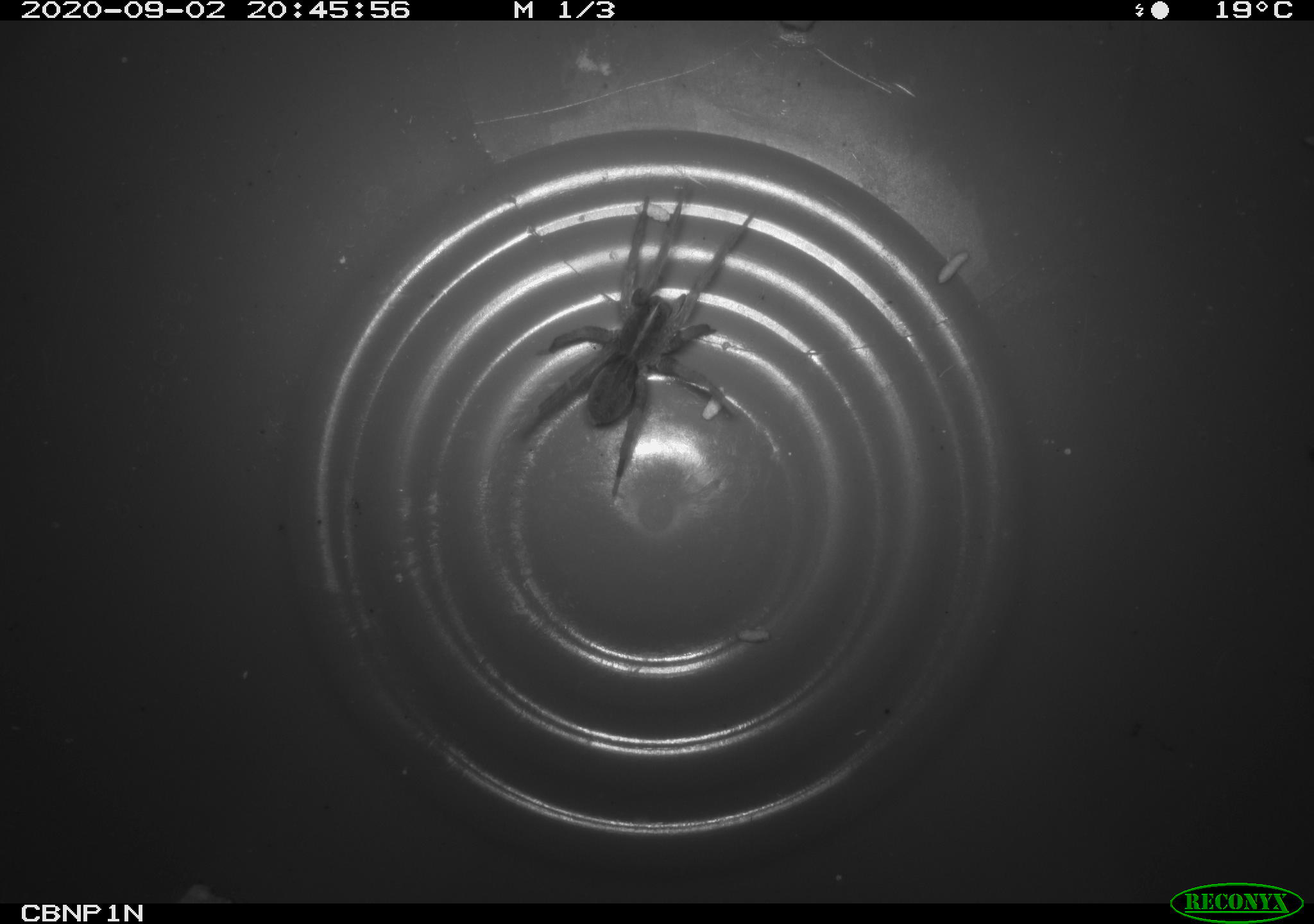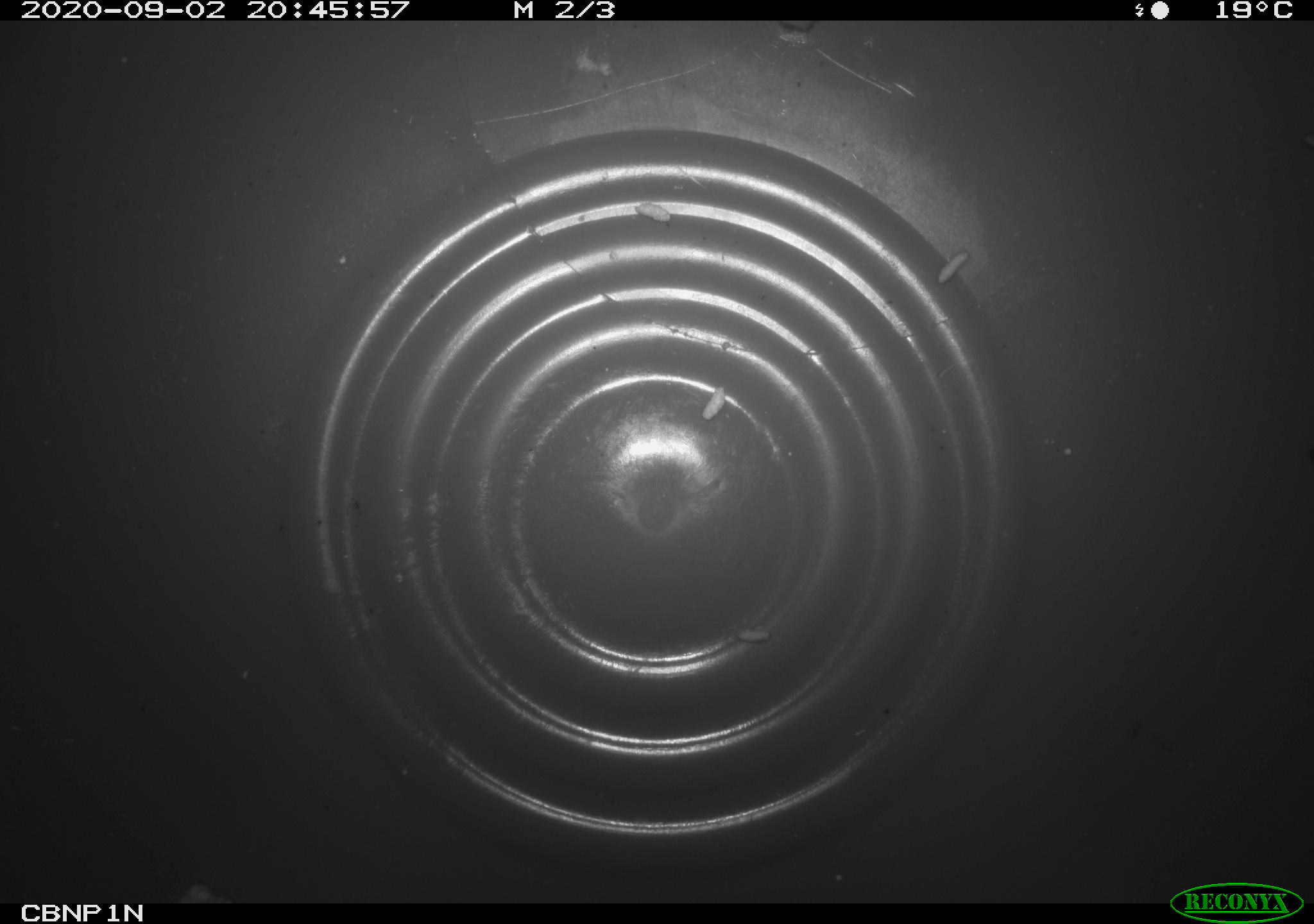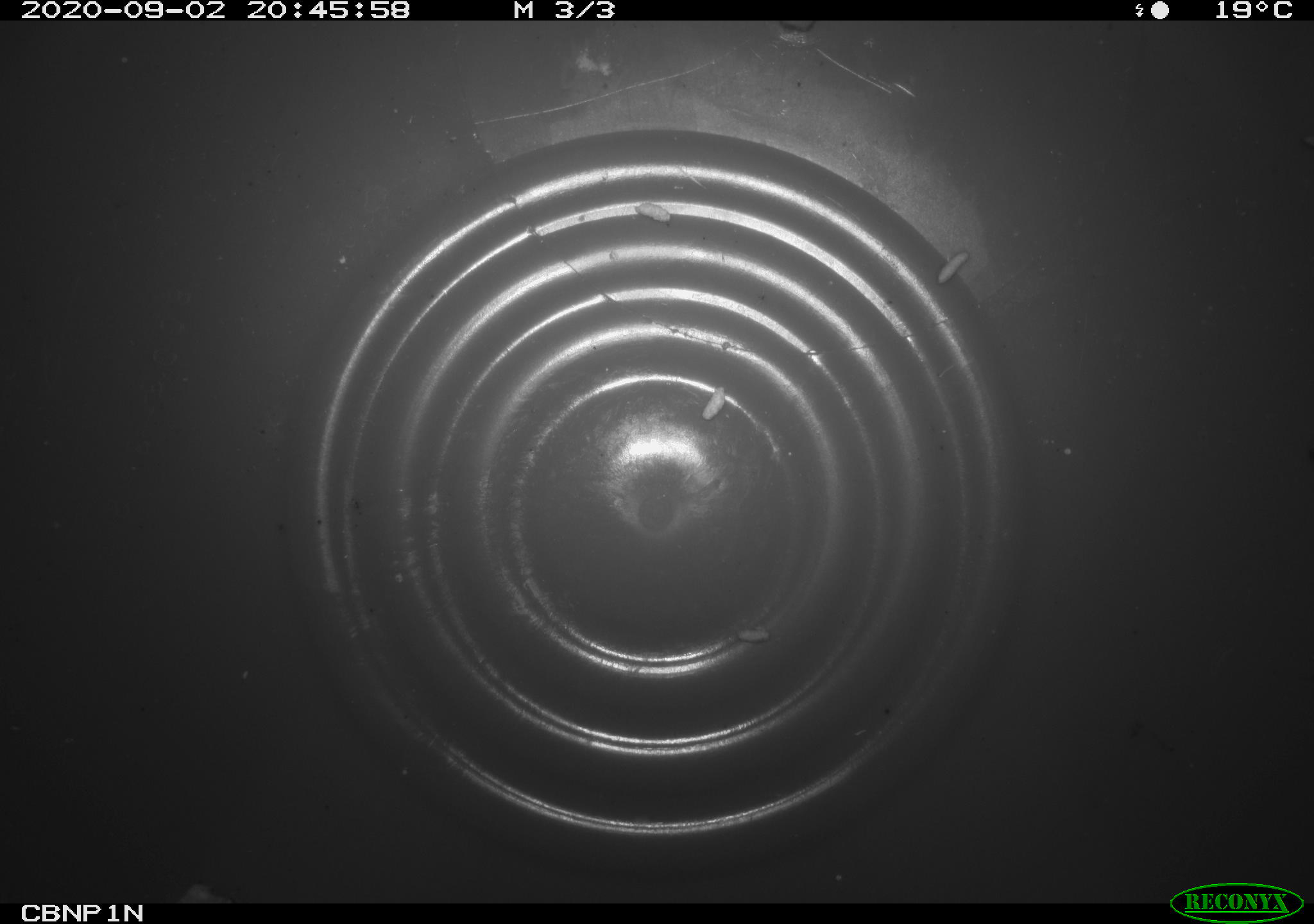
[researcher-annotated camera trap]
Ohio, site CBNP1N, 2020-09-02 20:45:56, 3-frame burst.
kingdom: Animalia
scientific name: Animalia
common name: animal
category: invertebrate